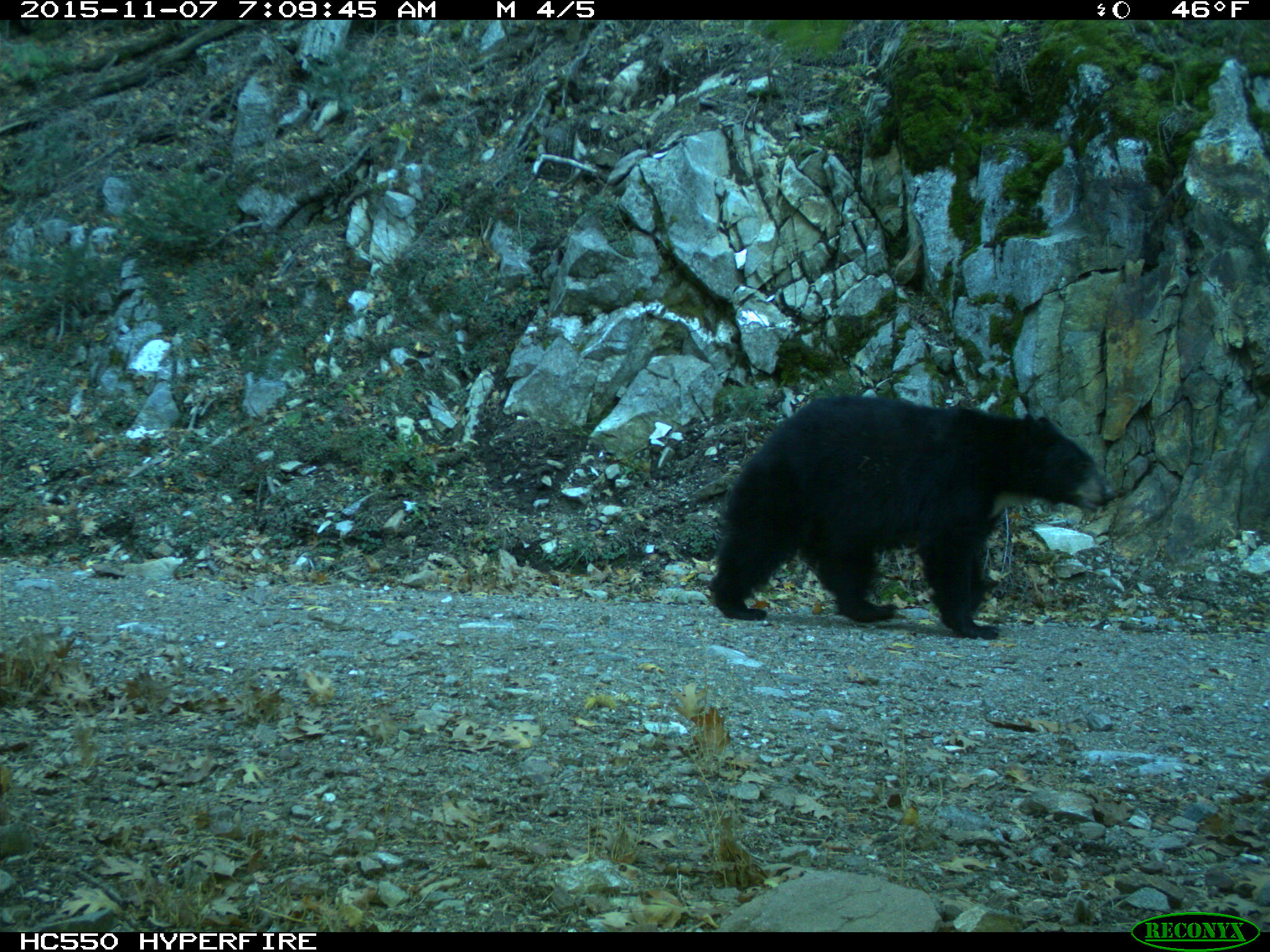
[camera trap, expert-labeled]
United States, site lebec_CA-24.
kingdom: Animalia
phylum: Chordata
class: Mammalia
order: Carnivora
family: Ursidae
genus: Ursus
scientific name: Ursus americanus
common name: american black bear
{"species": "Ursus americanus (american black bear)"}